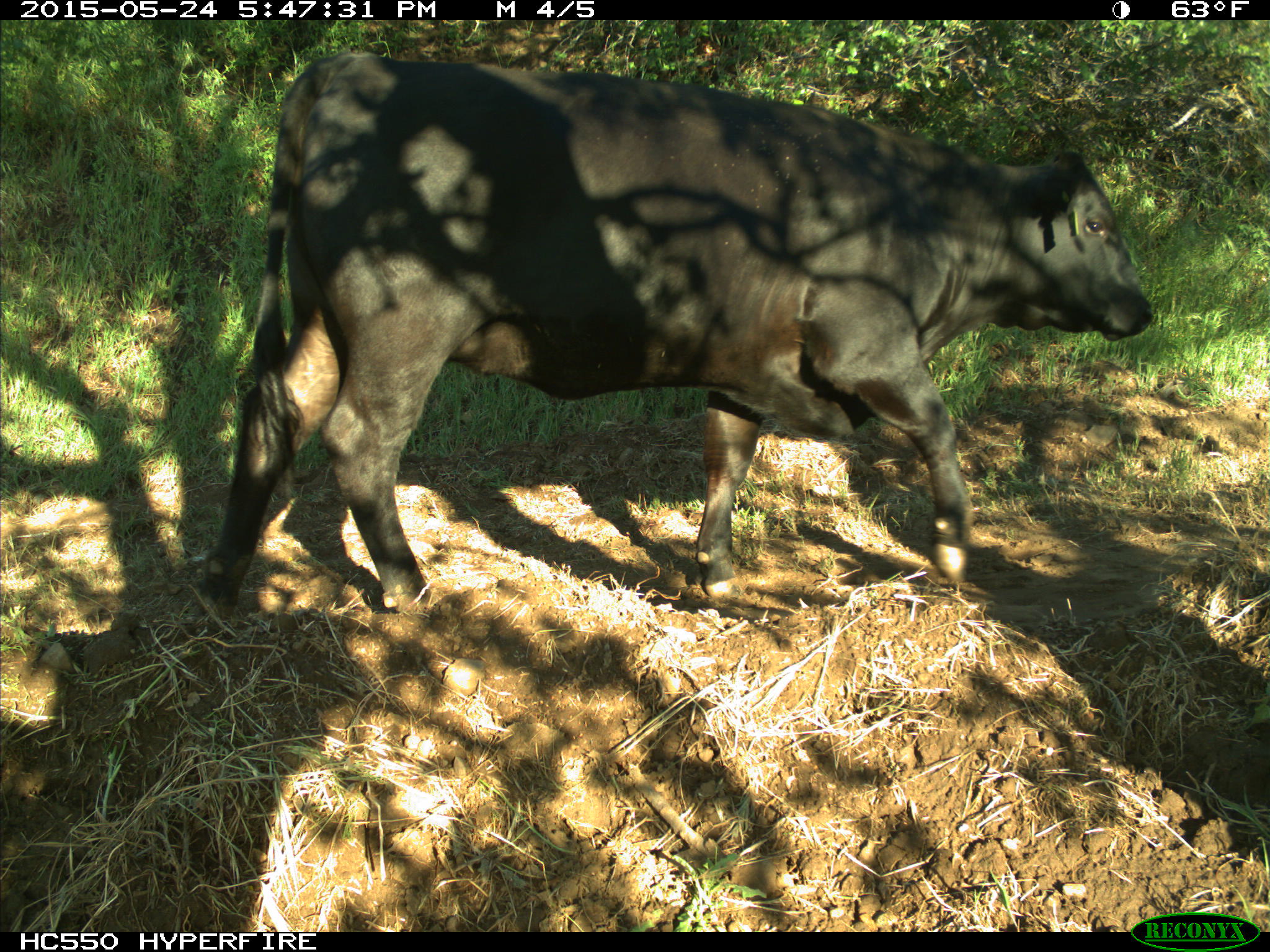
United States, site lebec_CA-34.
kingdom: Animalia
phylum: Chordata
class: Mammalia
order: Artiodactyla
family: Bovidae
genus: Bos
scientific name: Bos taurus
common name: domestic cow